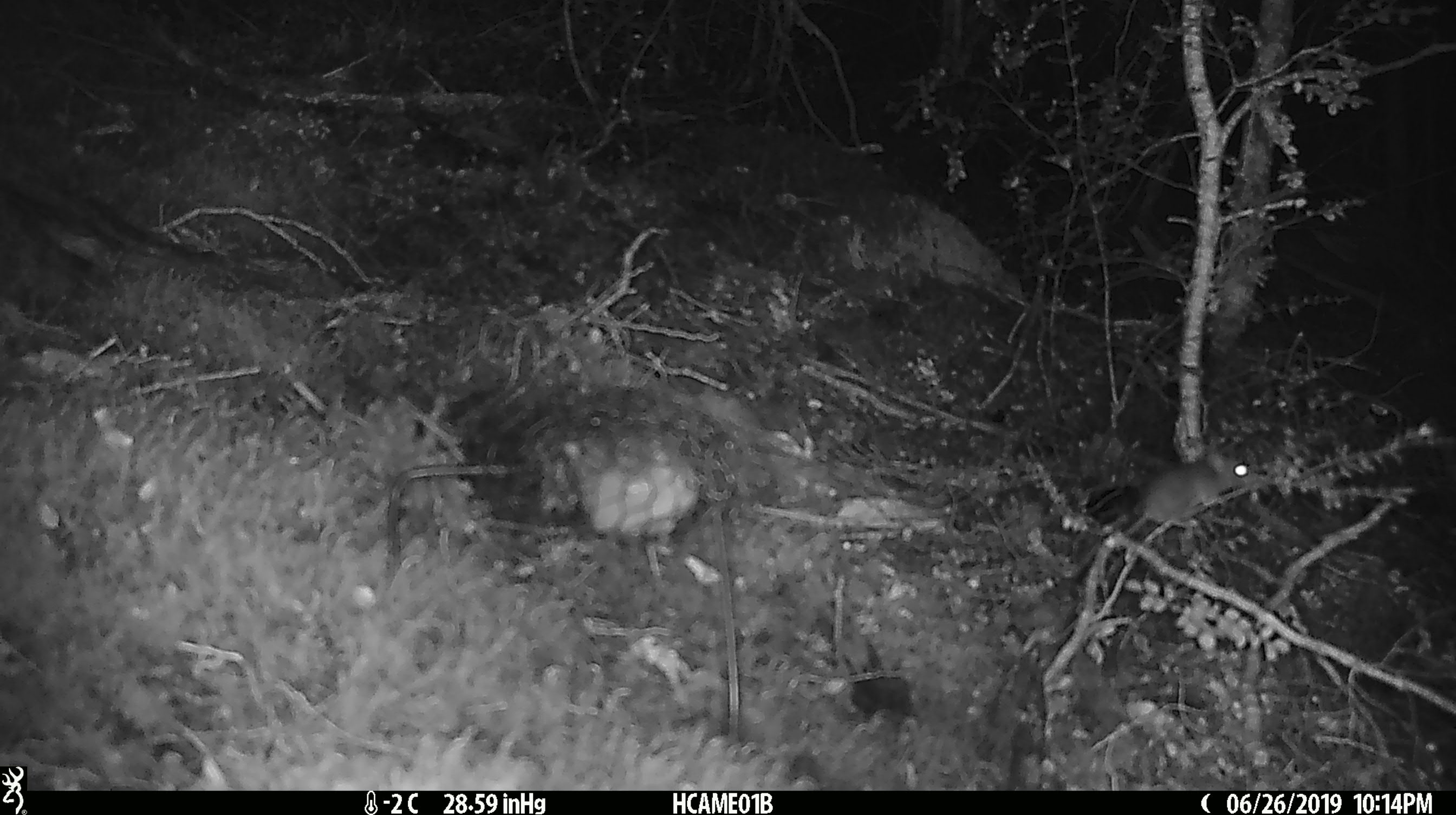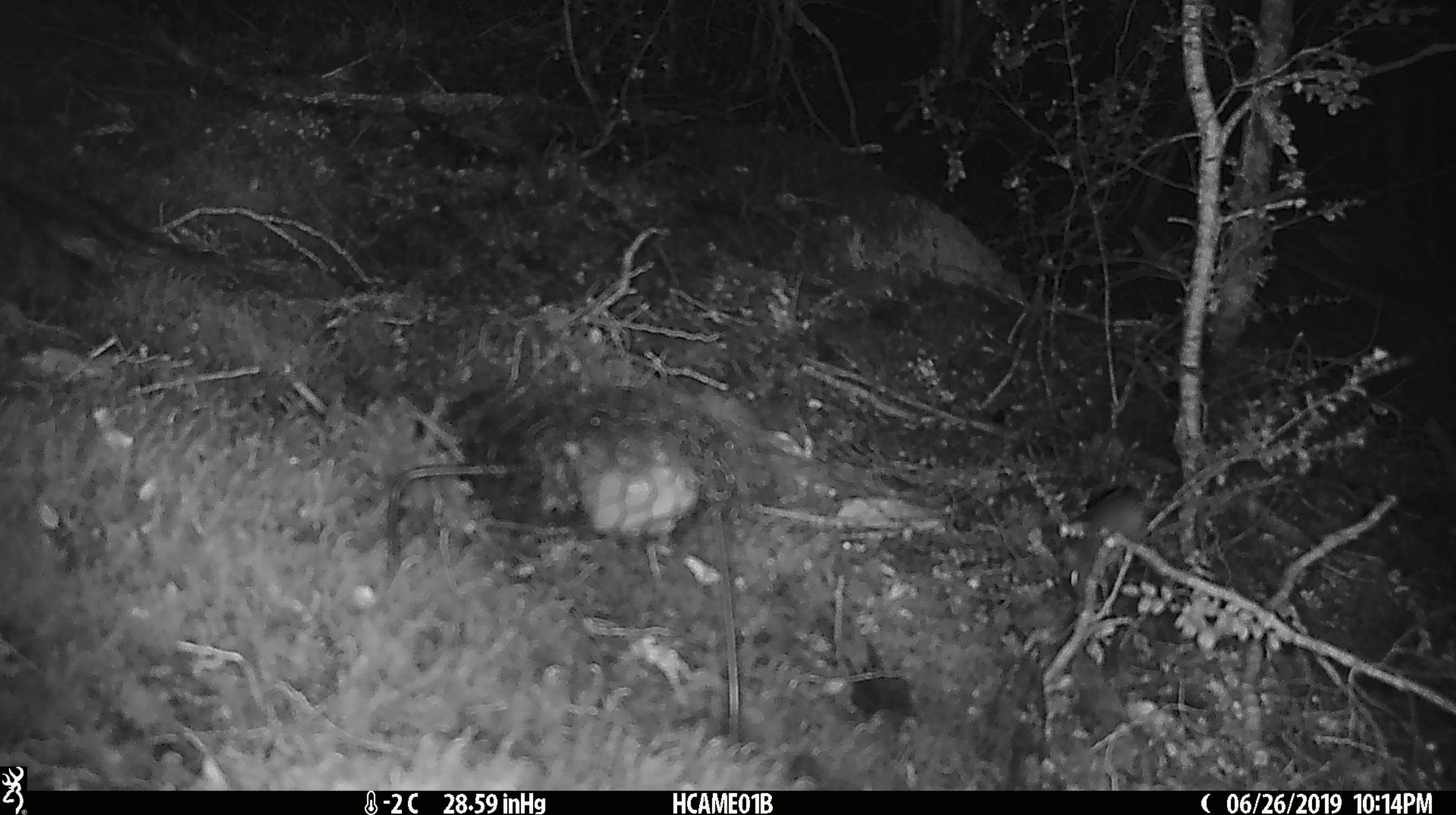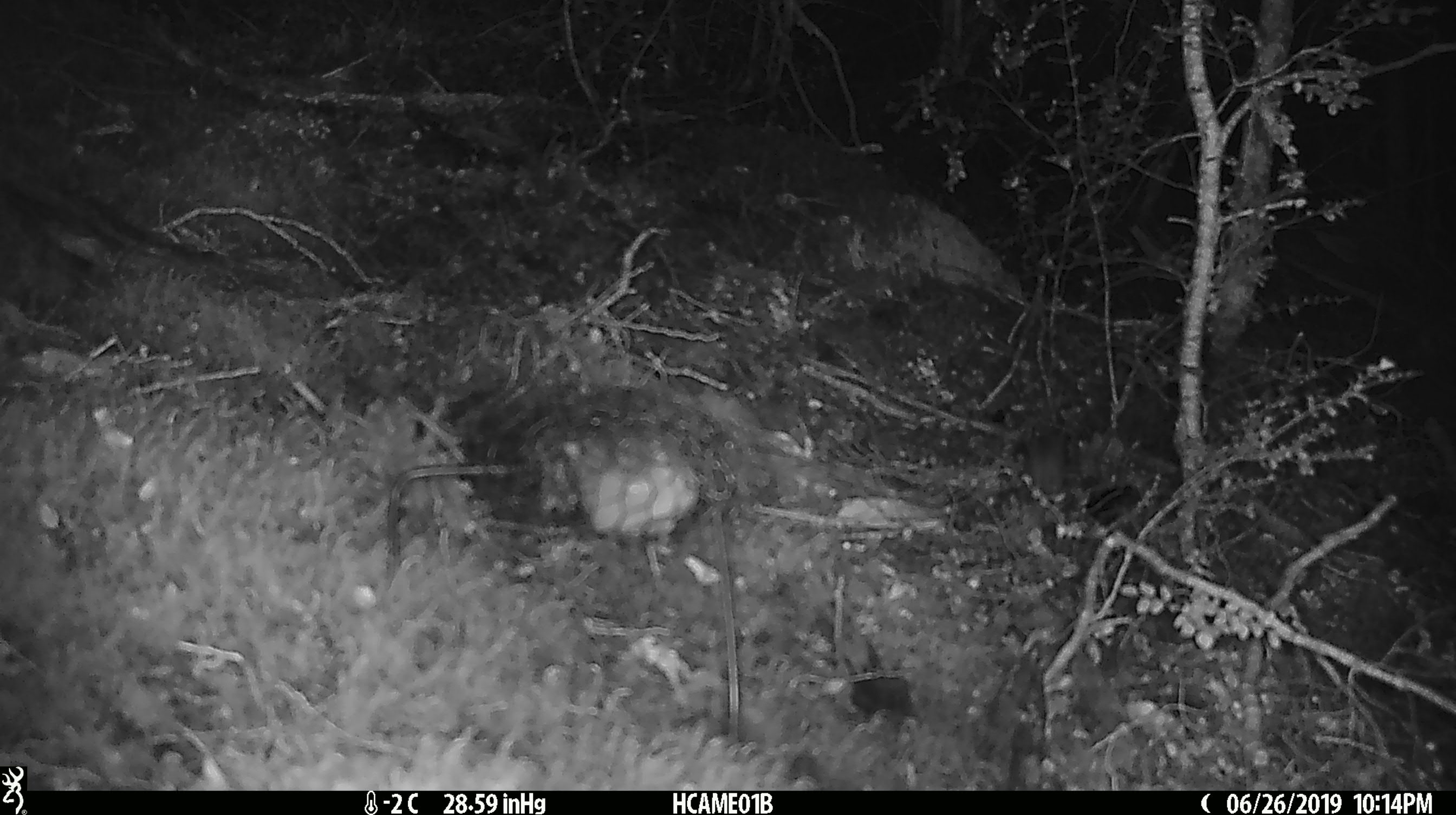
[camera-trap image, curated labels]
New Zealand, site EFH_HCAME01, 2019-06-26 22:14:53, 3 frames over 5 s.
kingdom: Animalia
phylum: Chordata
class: Mammalia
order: Rodentia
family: Muridae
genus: Mus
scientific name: Mus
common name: mouse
Mouse (Mus).